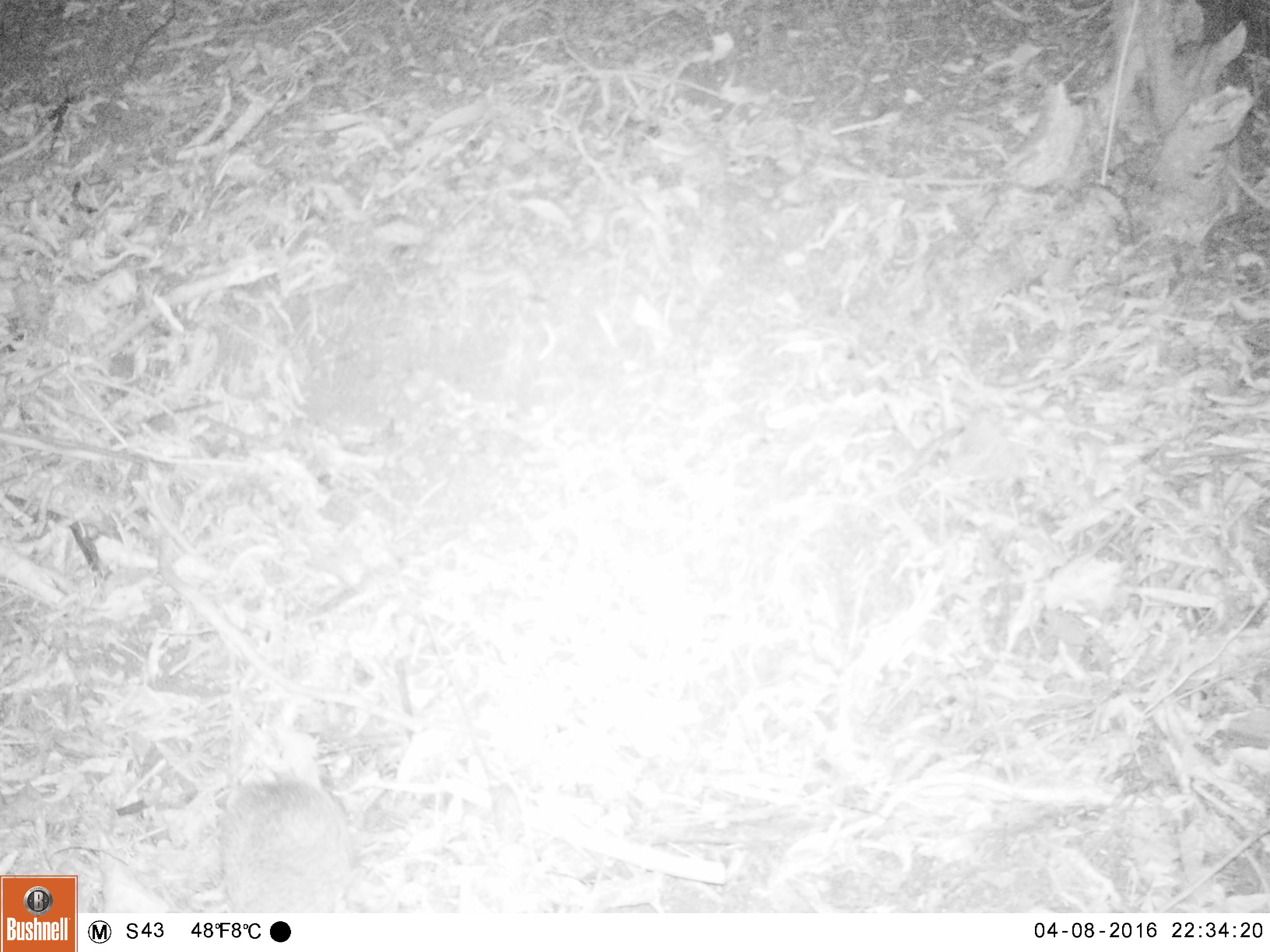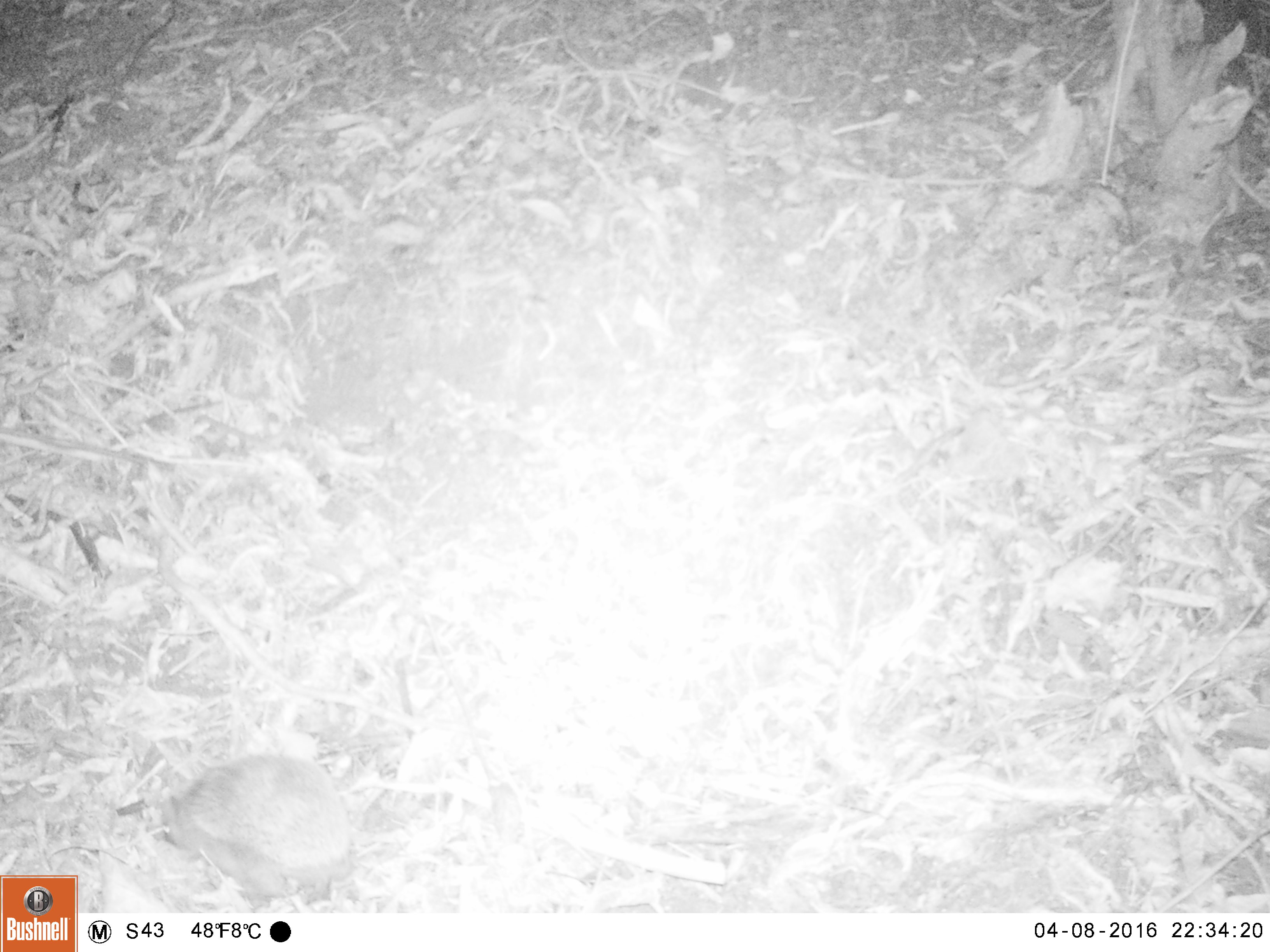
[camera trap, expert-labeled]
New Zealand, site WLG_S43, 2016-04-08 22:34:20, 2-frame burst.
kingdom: Animalia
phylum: Chordata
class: Mammalia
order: Eulipotyphla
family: Erinaceidae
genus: Erinaceus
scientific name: Erinaceus europaeus europaeus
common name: european hedgehog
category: hedgehog